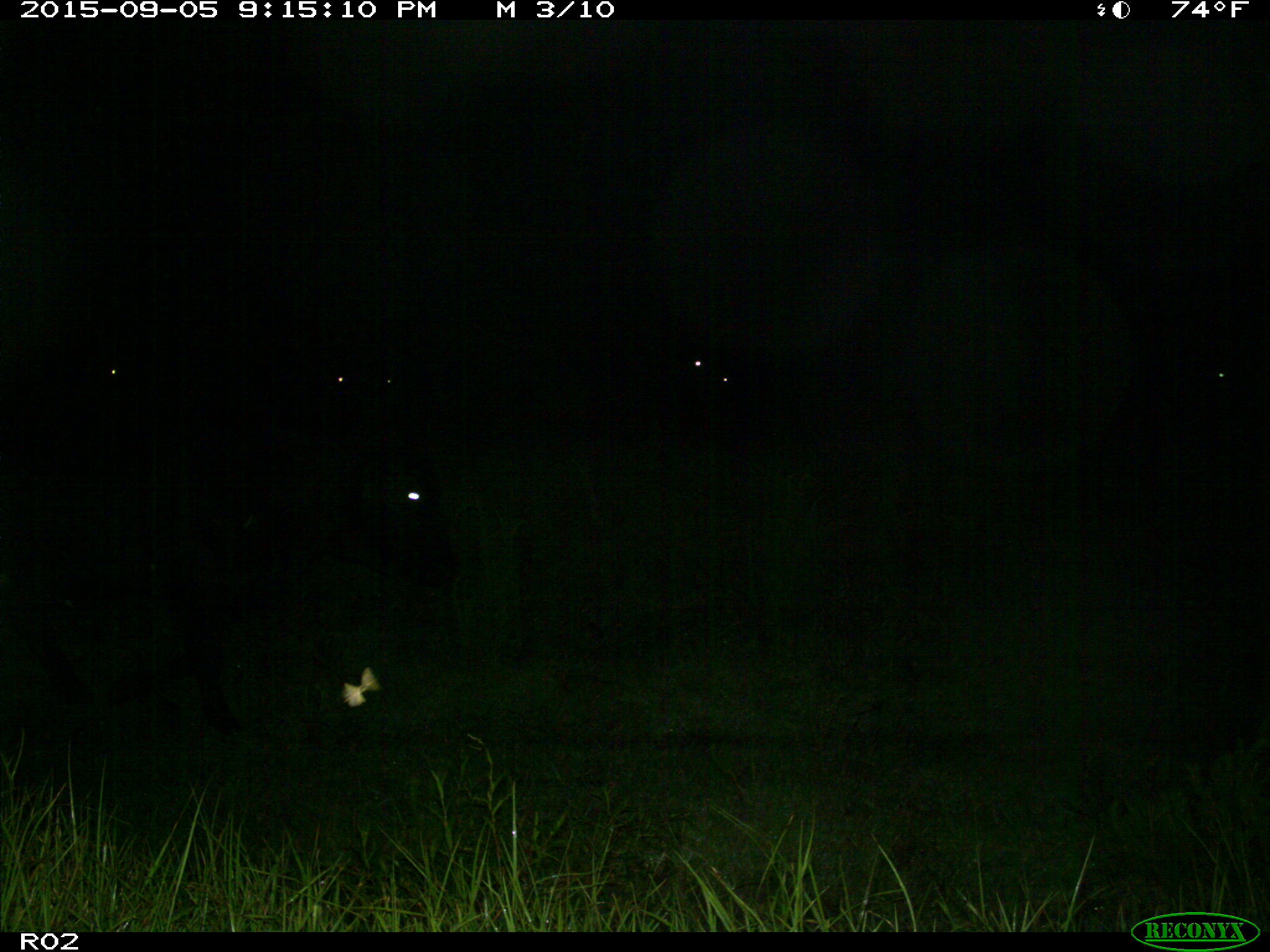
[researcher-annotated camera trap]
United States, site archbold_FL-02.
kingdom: Animalia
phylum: Chordata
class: Mammalia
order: Artiodactyla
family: Bovidae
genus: Bos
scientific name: Bos taurus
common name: domestic cow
Bos taurus (domestic cow).